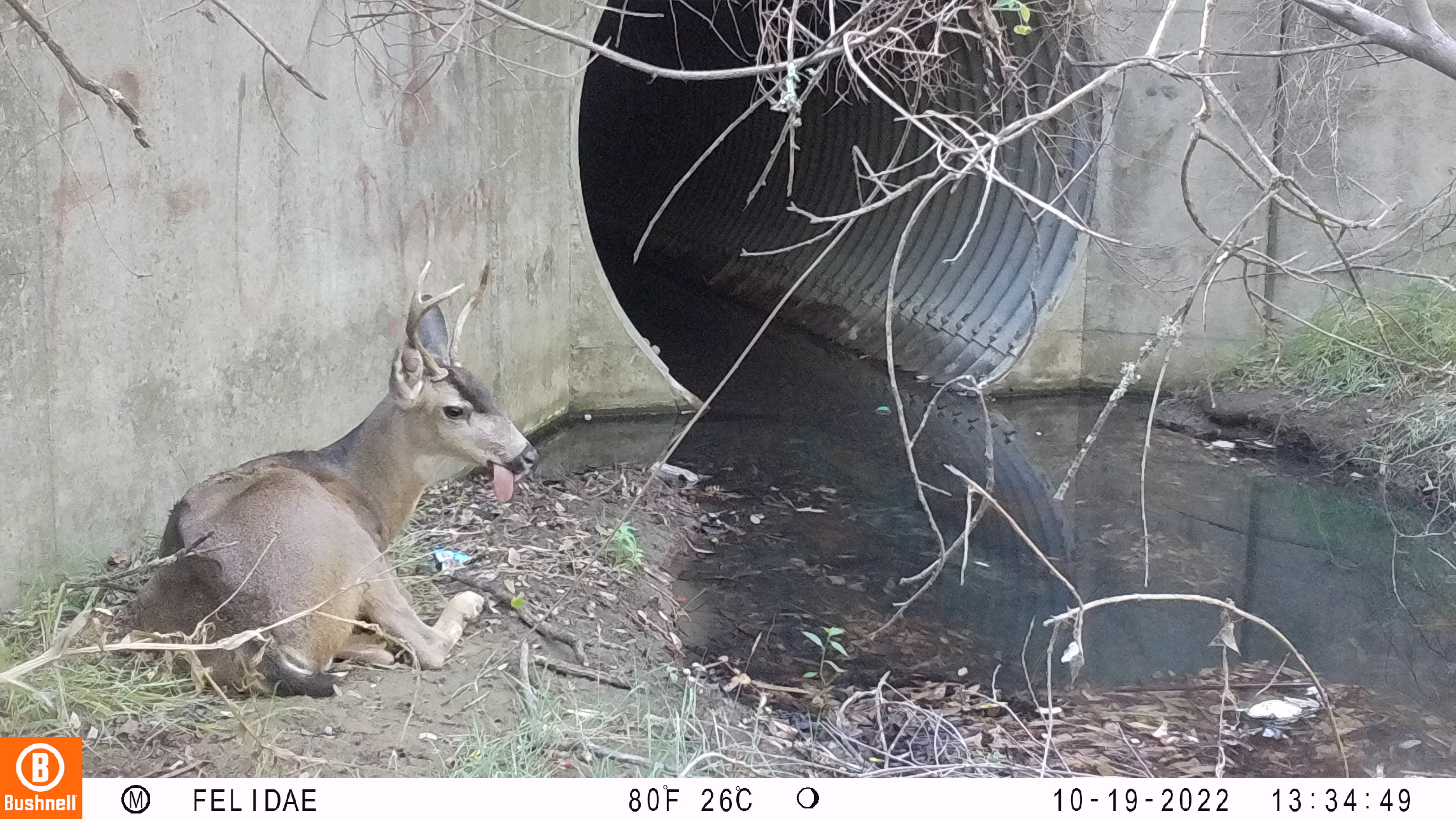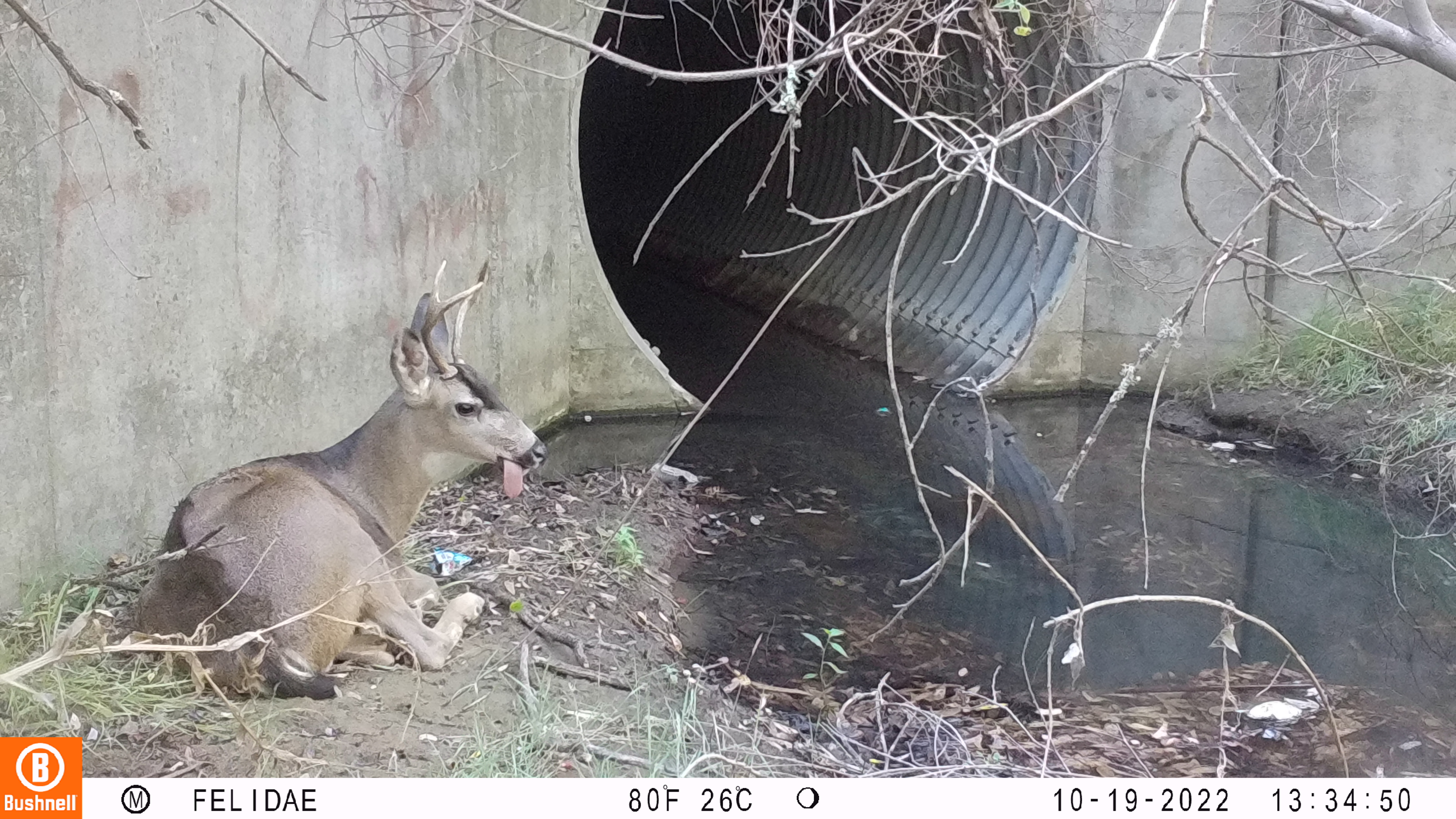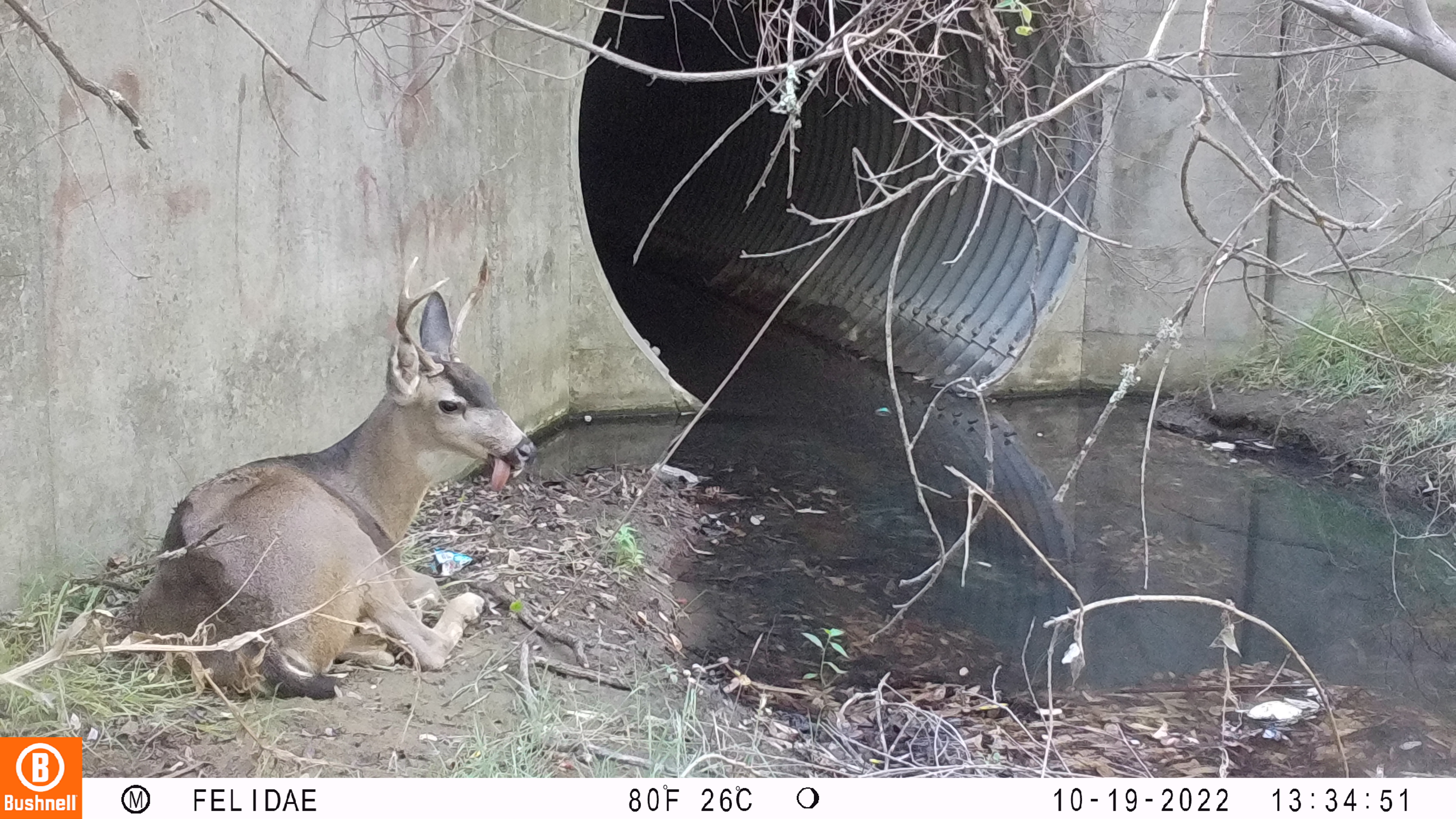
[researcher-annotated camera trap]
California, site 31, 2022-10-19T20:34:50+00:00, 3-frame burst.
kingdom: Animalia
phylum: Chordata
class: Mammalia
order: Artiodactyla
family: Cervidae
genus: Odocoileus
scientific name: Odocoileus hemionus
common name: mule deer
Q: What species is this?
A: Mule deer (Odocoileus hemionus).